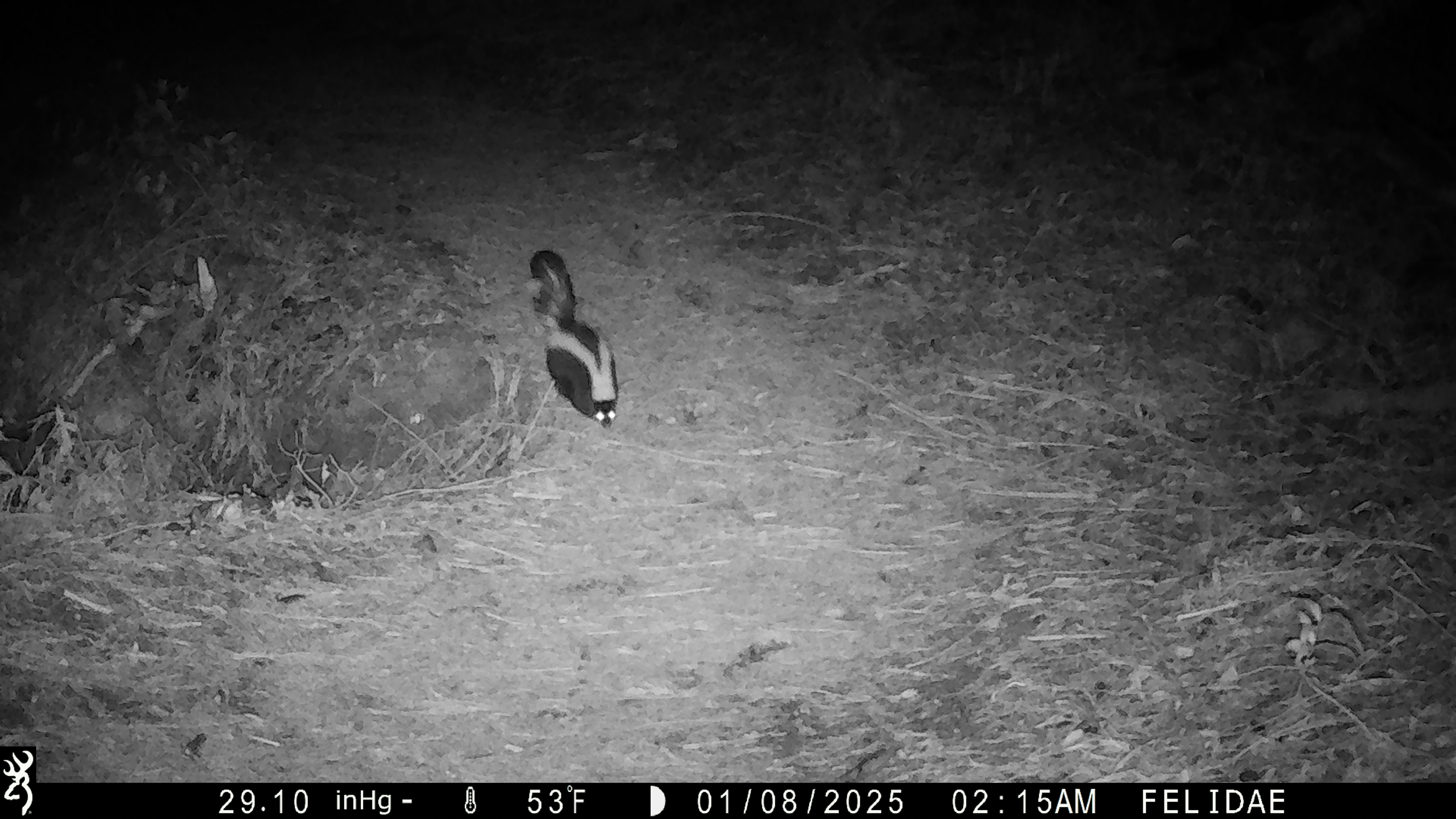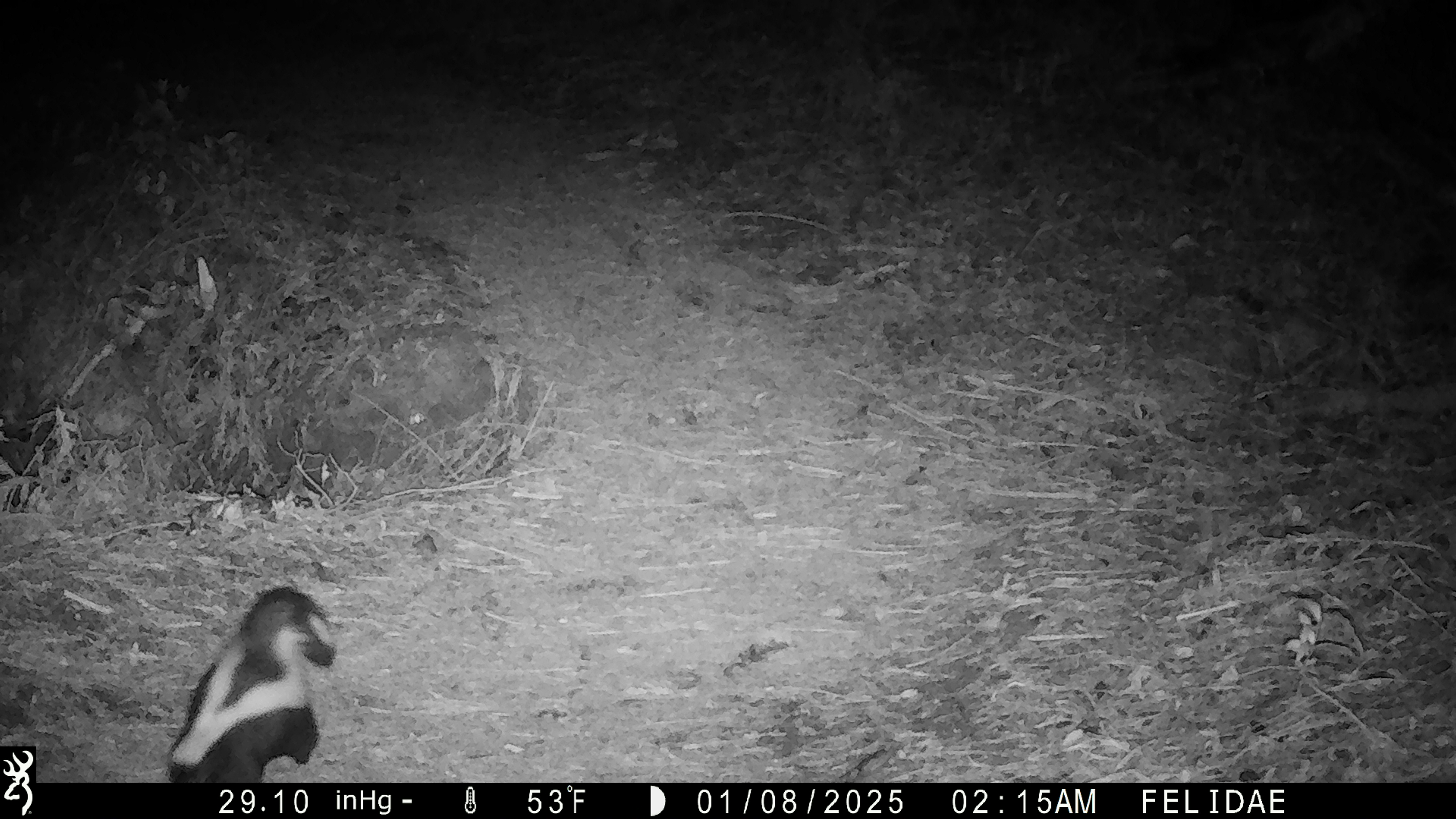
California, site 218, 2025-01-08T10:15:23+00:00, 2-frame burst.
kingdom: Animalia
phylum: Chordata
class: Mammalia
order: Carnivora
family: Mephitidae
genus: Mephitis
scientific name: Mephitis mephitis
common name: striped skunk